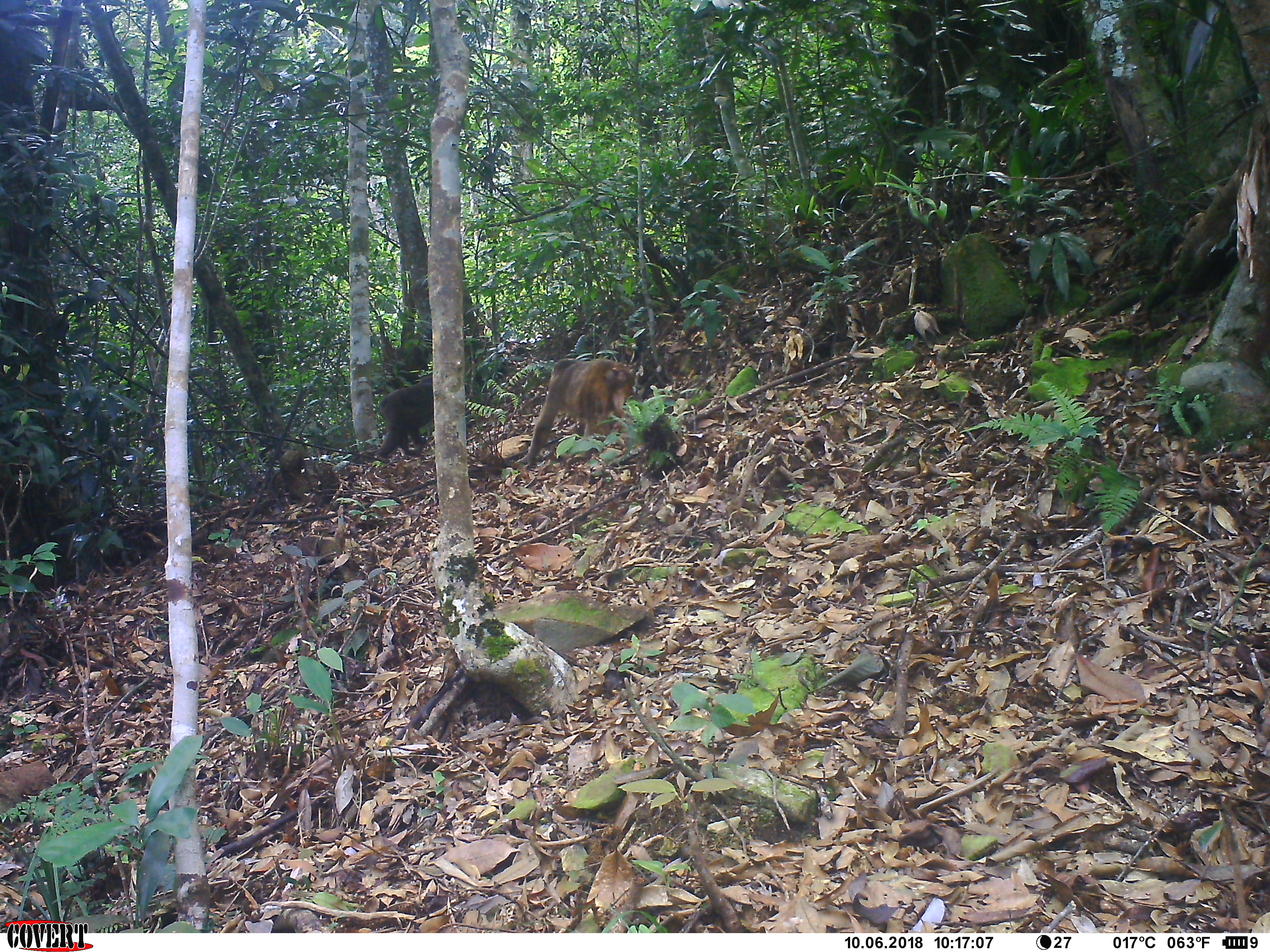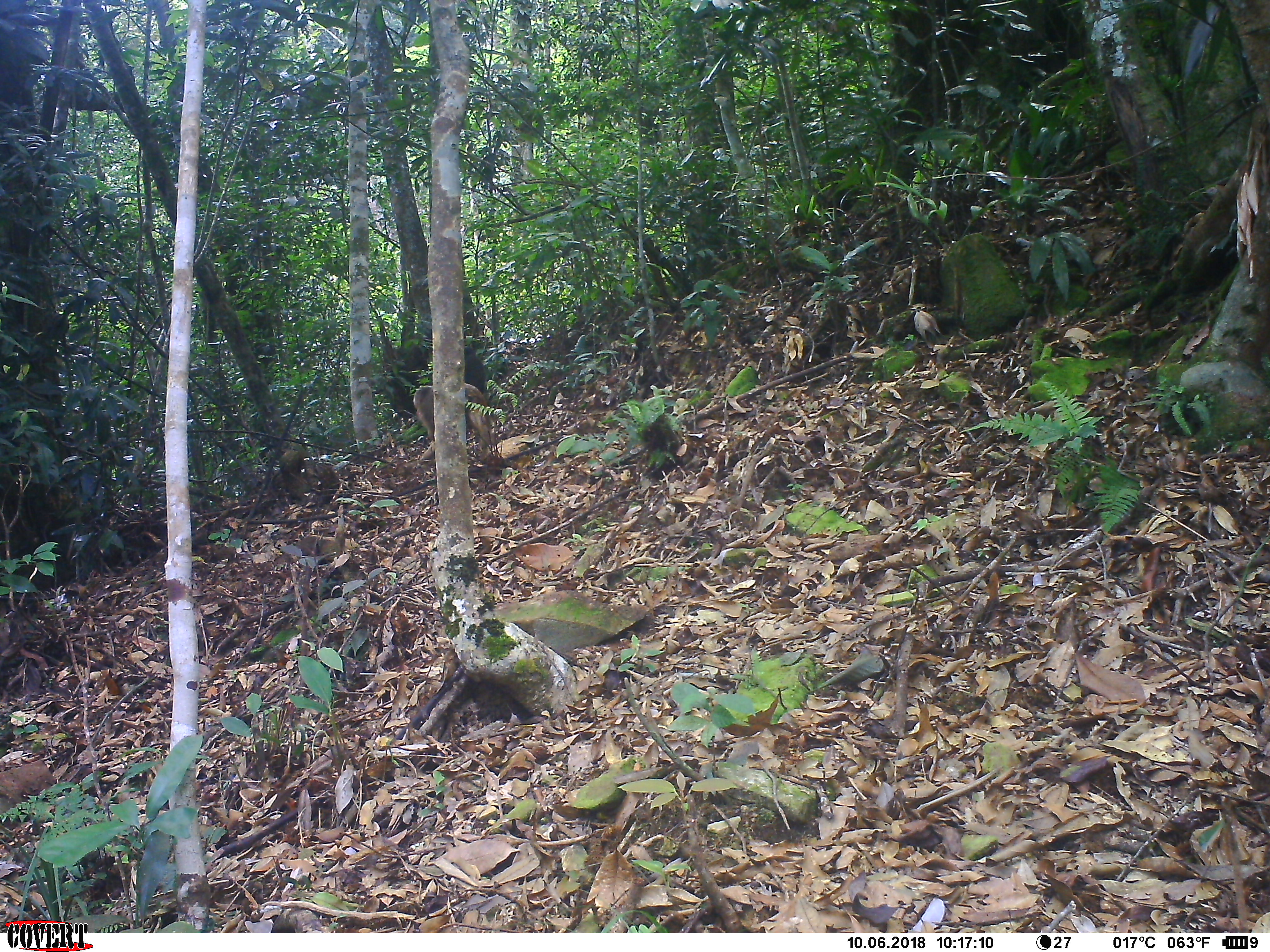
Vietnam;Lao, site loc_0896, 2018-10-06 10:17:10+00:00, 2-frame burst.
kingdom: Animalia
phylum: Chordata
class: Mammalia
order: Primates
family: Cercopithecidae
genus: Macaca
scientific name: Macaca arctoides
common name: stump-tailed macaque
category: stump tailed macaque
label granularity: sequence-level